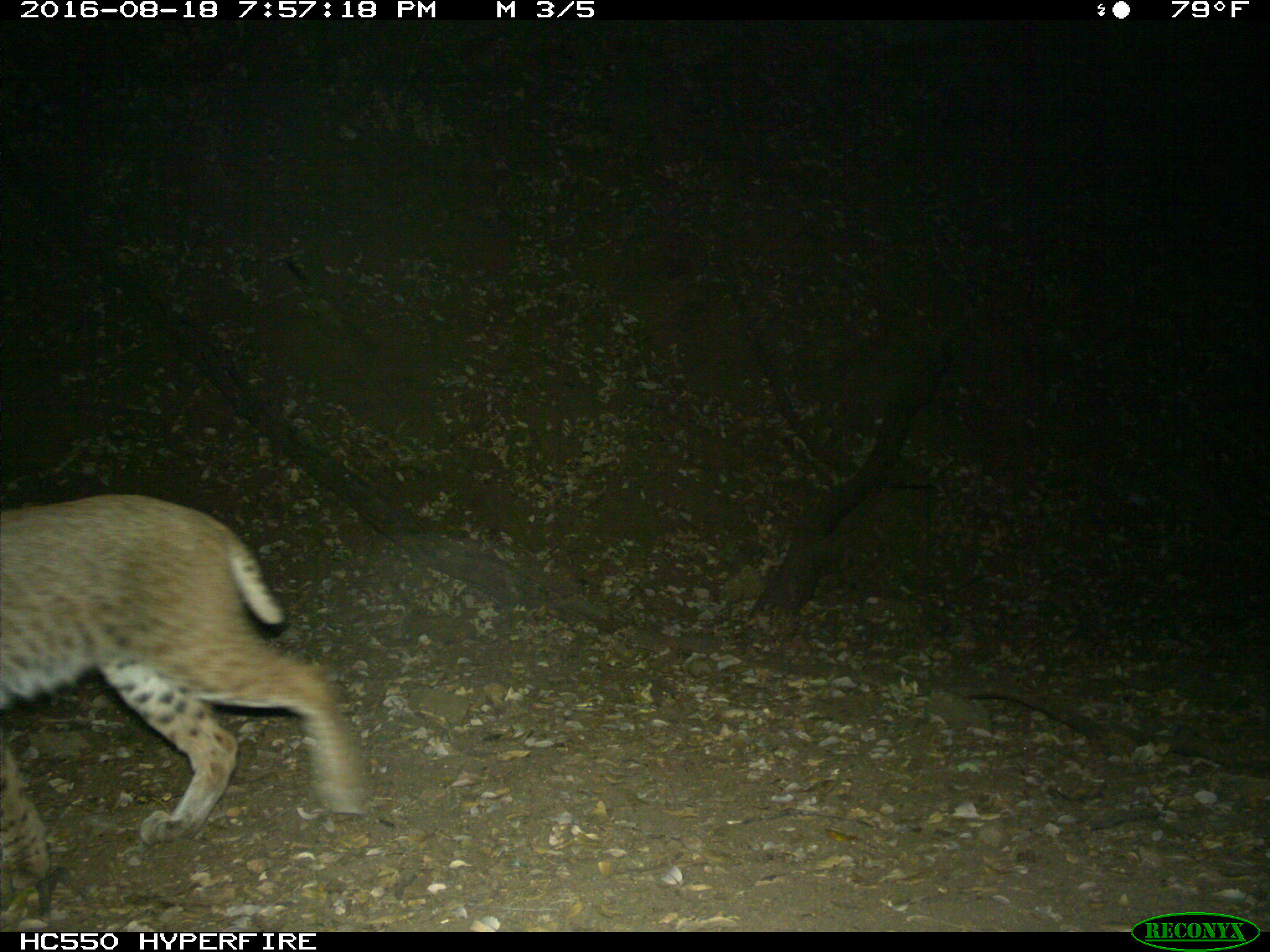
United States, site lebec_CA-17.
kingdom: Animalia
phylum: Chordata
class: Mammalia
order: Carnivora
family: Felidae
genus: Lynx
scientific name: Lynx rufus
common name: bobcat